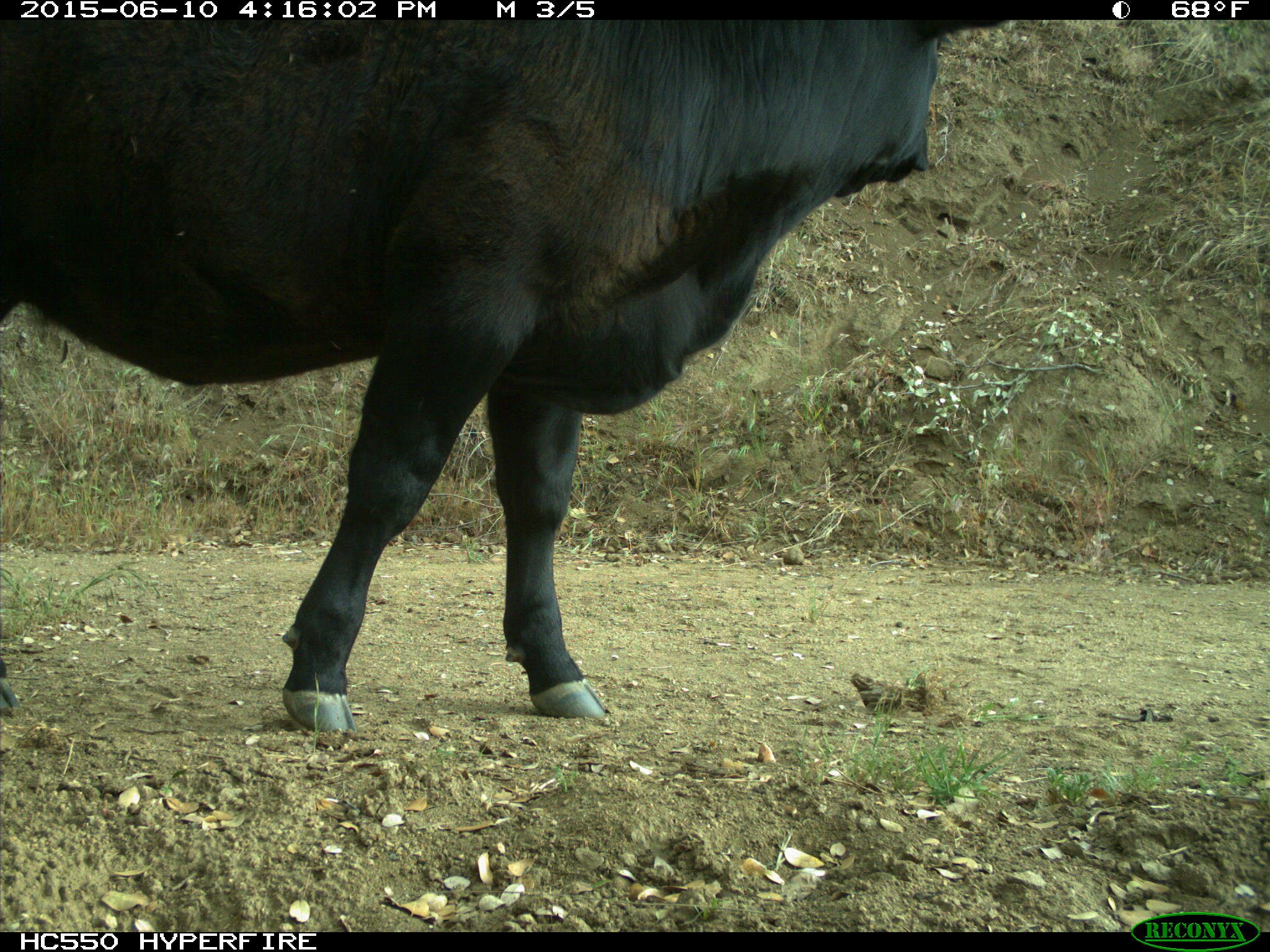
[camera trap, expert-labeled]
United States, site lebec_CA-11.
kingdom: Animalia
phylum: Chordata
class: Mammalia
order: Artiodactyla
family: Bovidae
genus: Bos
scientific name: Bos taurus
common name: domestic cow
Bos taurus (domestic cow).